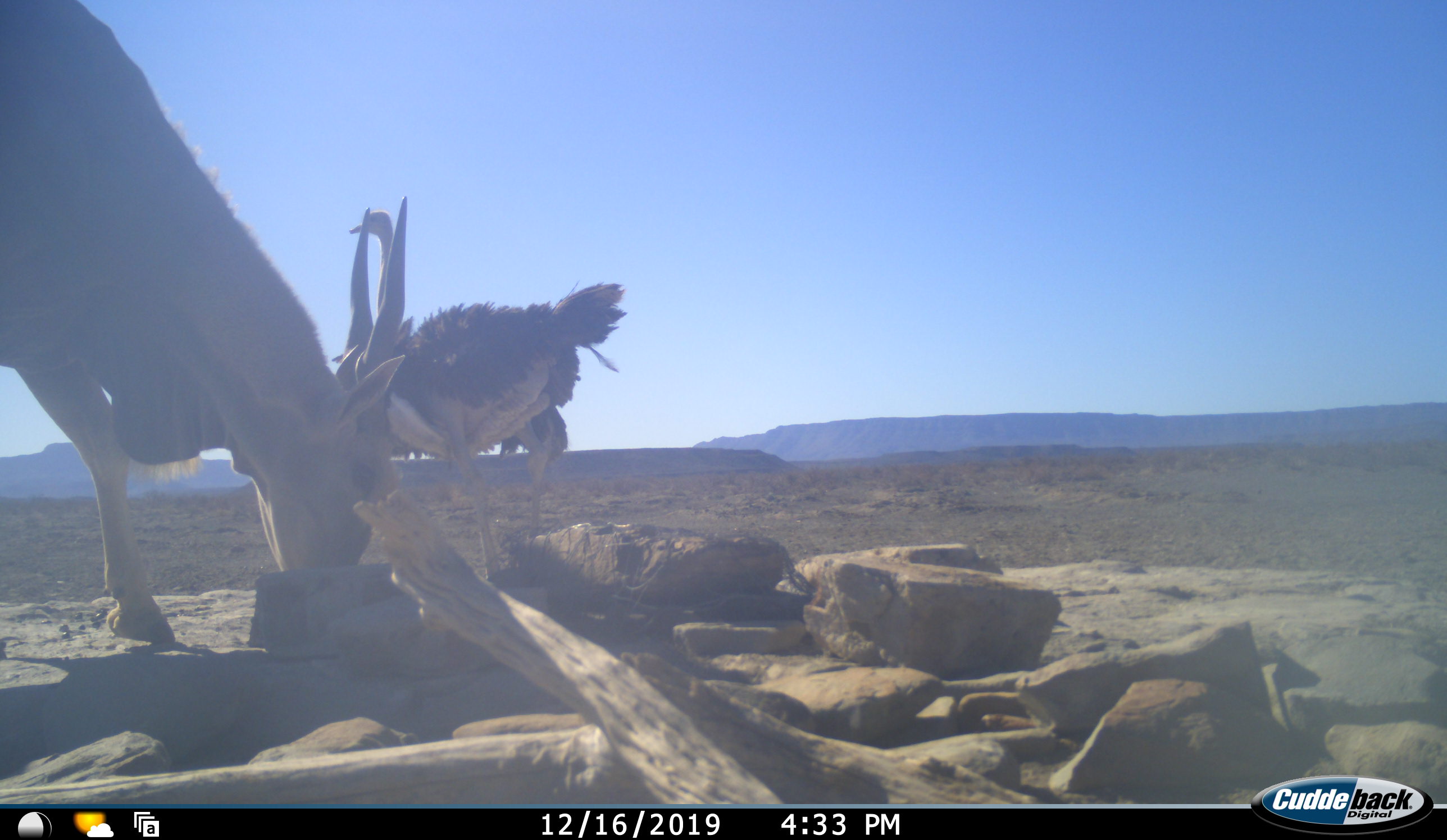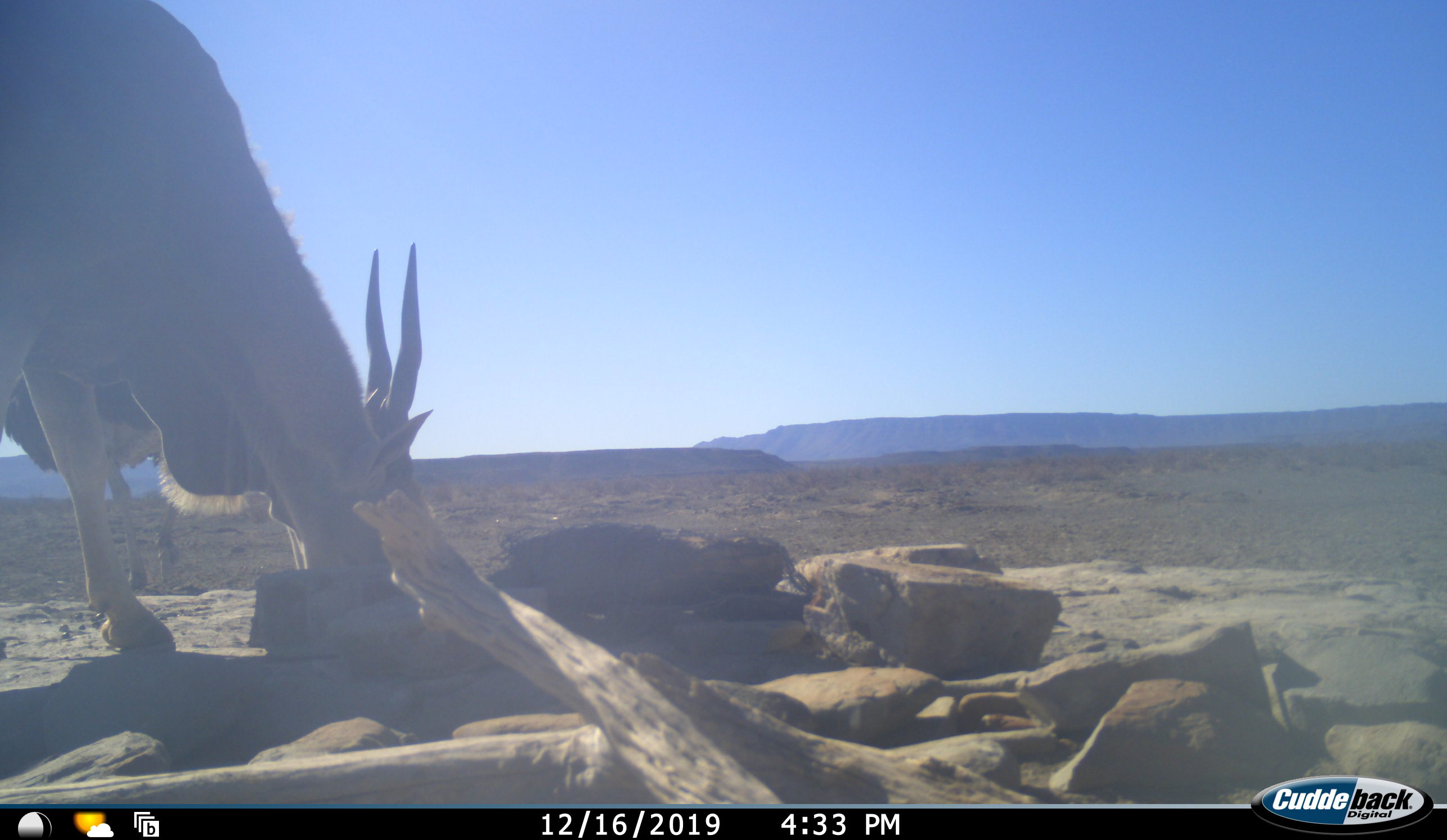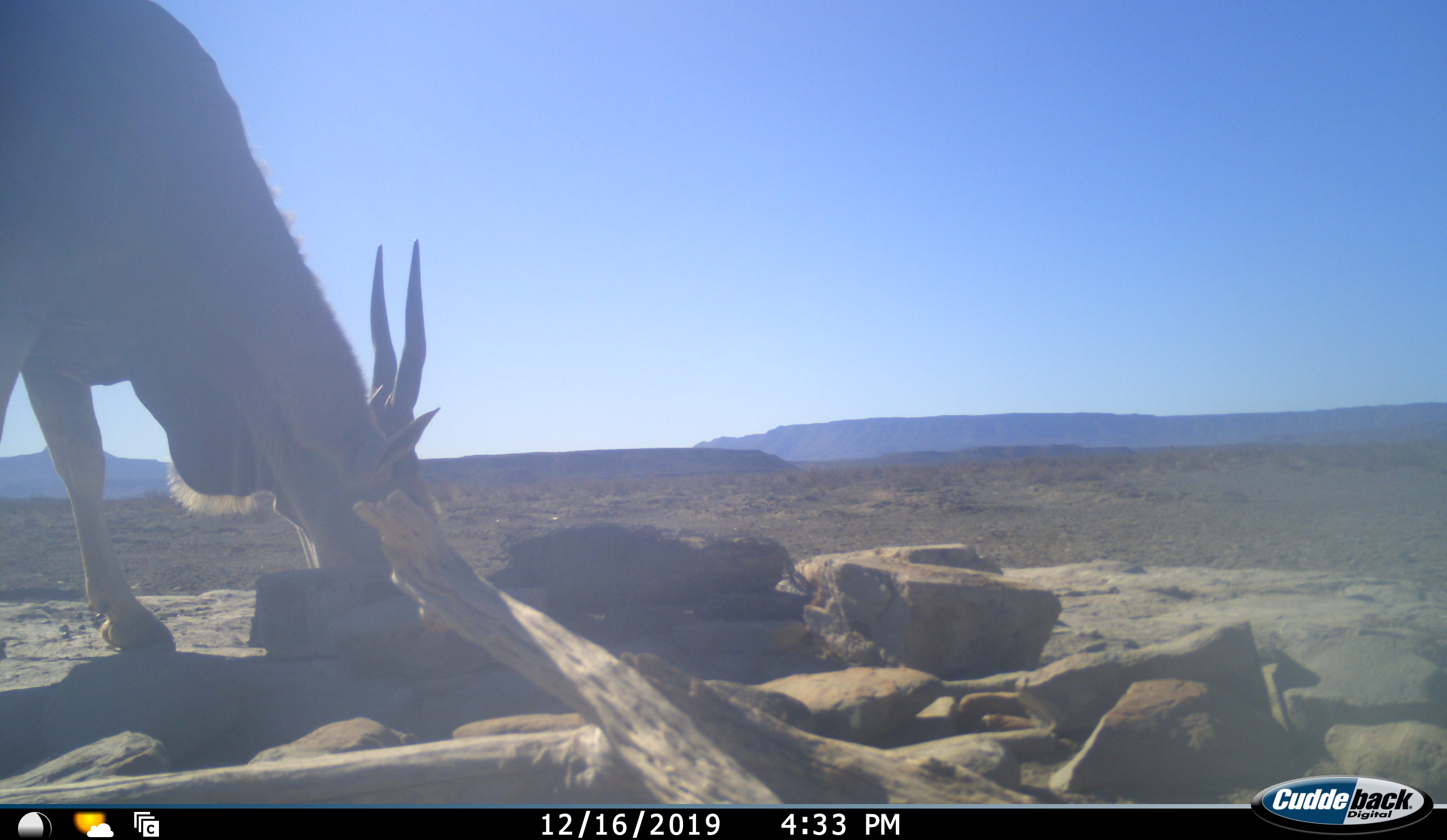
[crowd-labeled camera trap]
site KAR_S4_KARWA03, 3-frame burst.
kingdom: Animalia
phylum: Chordata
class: Mammalia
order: Artiodactyla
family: Bovidae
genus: Tragelaphus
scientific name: Tragelaphus oryx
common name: eland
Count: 1.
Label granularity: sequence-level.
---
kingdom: Animalia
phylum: Chordata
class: Aves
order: Struthioniformes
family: Struthionidae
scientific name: Struthionidae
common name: ostrich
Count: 1.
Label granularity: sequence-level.